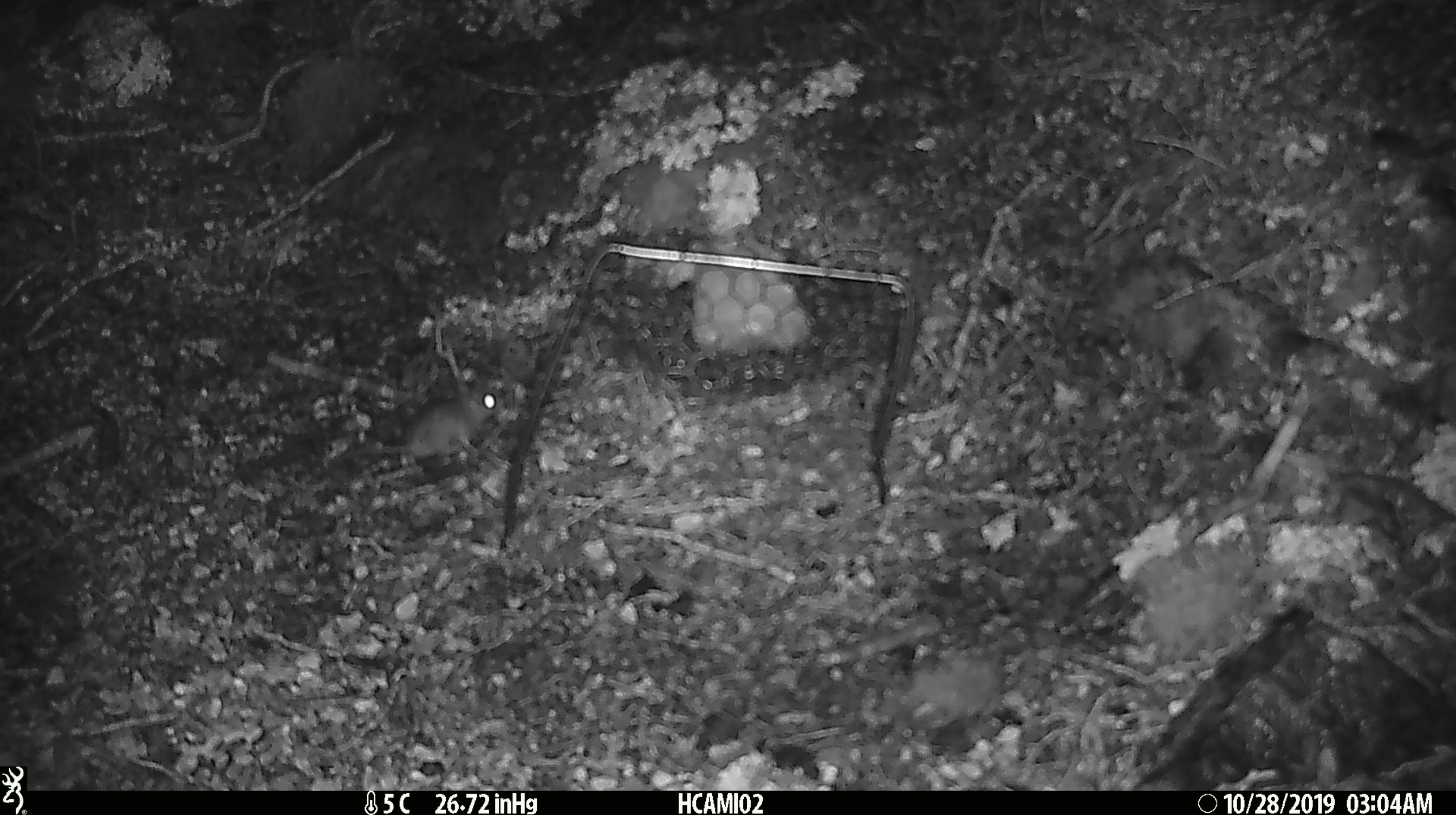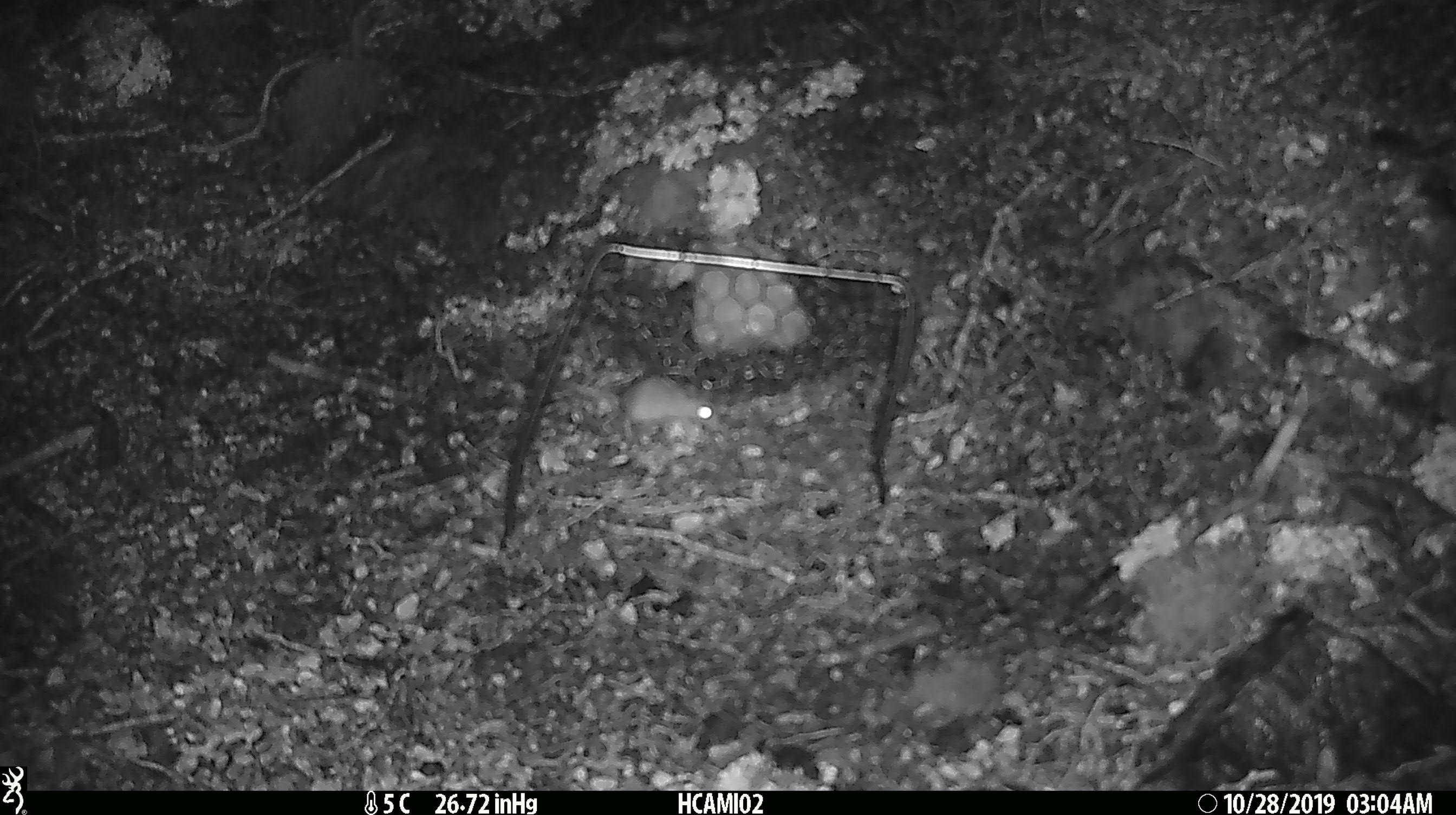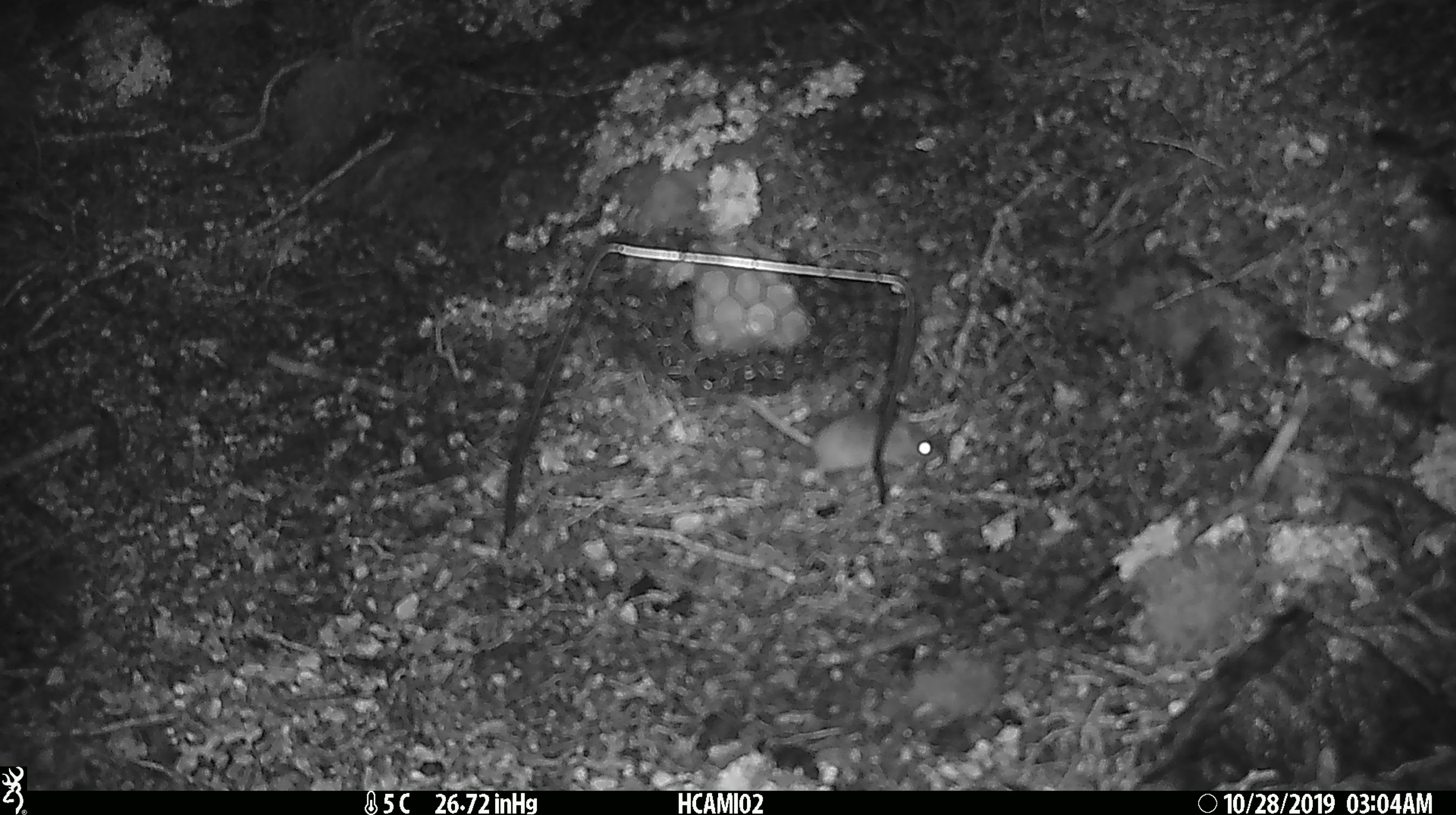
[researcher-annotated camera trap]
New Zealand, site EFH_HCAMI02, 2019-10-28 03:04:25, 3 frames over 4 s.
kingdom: Animalia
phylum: Chordata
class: Mammalia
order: Rodentia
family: Muridae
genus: Mus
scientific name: Mus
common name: mouse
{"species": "mouse (Mus)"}